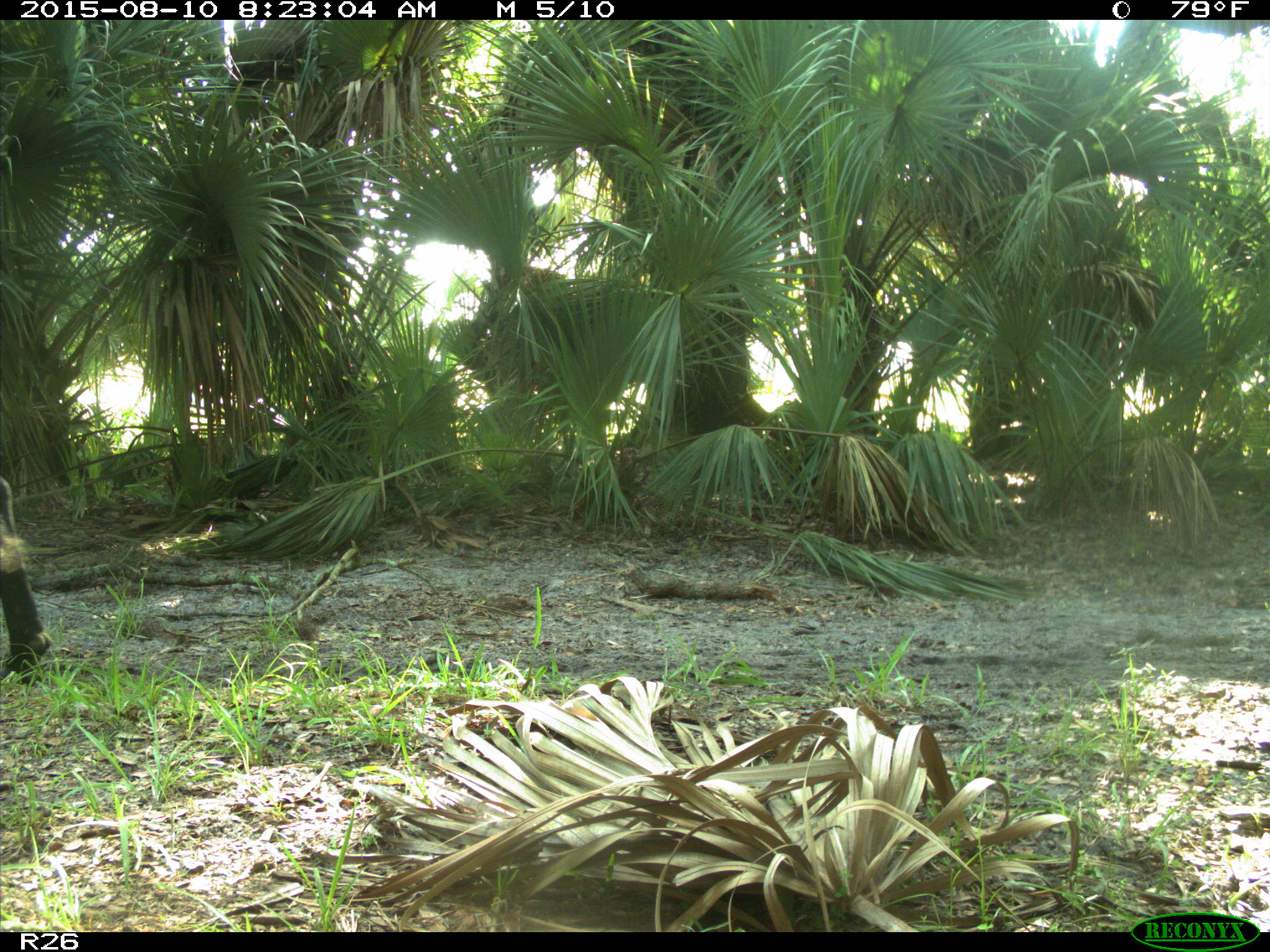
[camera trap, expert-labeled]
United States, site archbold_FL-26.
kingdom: Animalia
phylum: Chordata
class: Mammalia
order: Artiodactyla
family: Bovidae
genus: Bos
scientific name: Bos taurus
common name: domestic cow